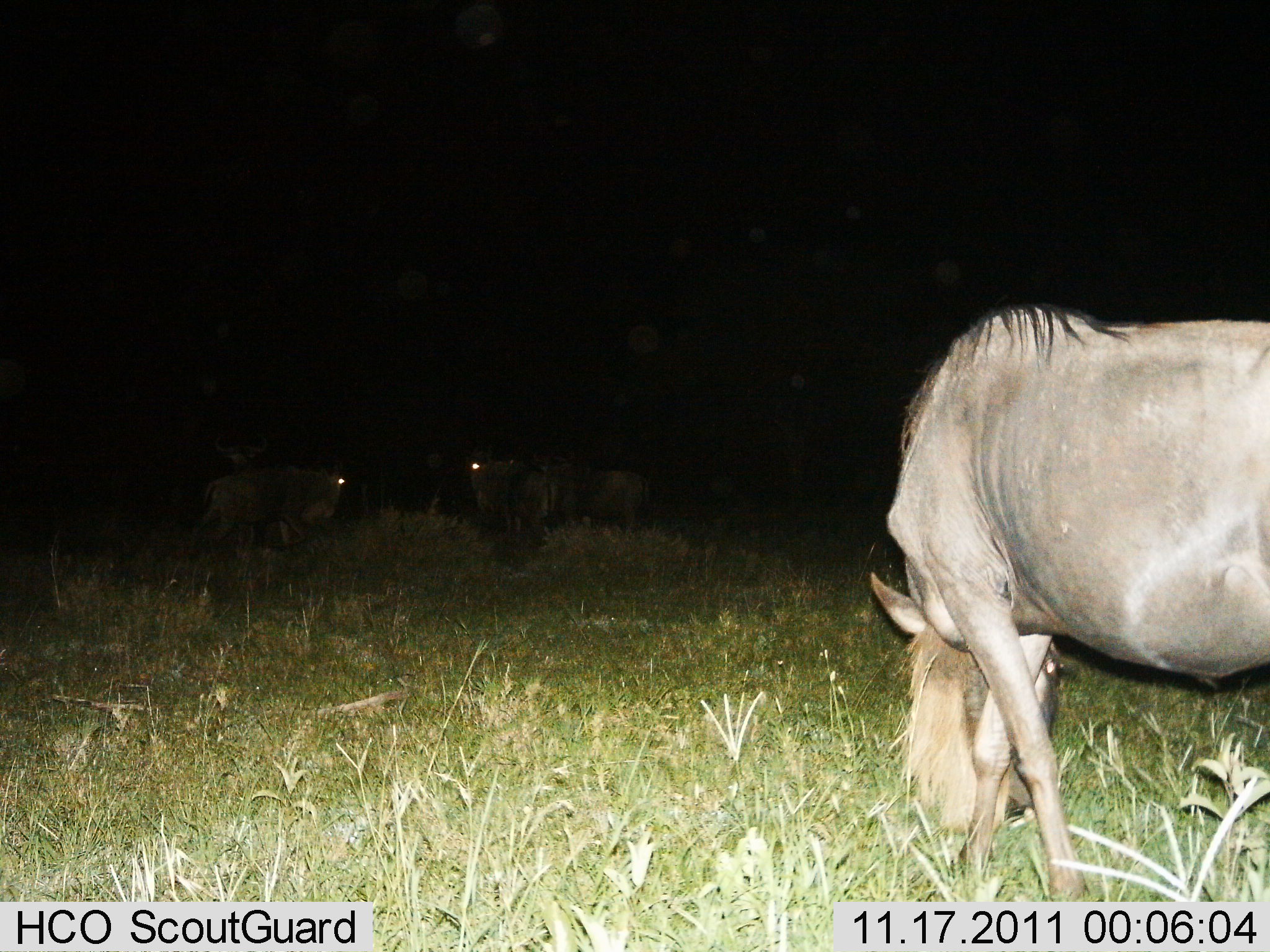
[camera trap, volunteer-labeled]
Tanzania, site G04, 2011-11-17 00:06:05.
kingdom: Animalia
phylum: Chordata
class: Mammalia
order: Artiodactyla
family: Bovidae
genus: Connochaetes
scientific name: Connochaetes taurinus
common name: blue wildebeest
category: wildebeest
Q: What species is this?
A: Wildebeest (blue wildebeest) (Connochaetes taurinus).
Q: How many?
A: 5.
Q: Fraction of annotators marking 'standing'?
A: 27%.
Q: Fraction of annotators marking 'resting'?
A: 0%.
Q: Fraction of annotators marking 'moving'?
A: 18%.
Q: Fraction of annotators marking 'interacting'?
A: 0%.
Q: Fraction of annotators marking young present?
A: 0%.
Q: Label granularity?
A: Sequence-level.